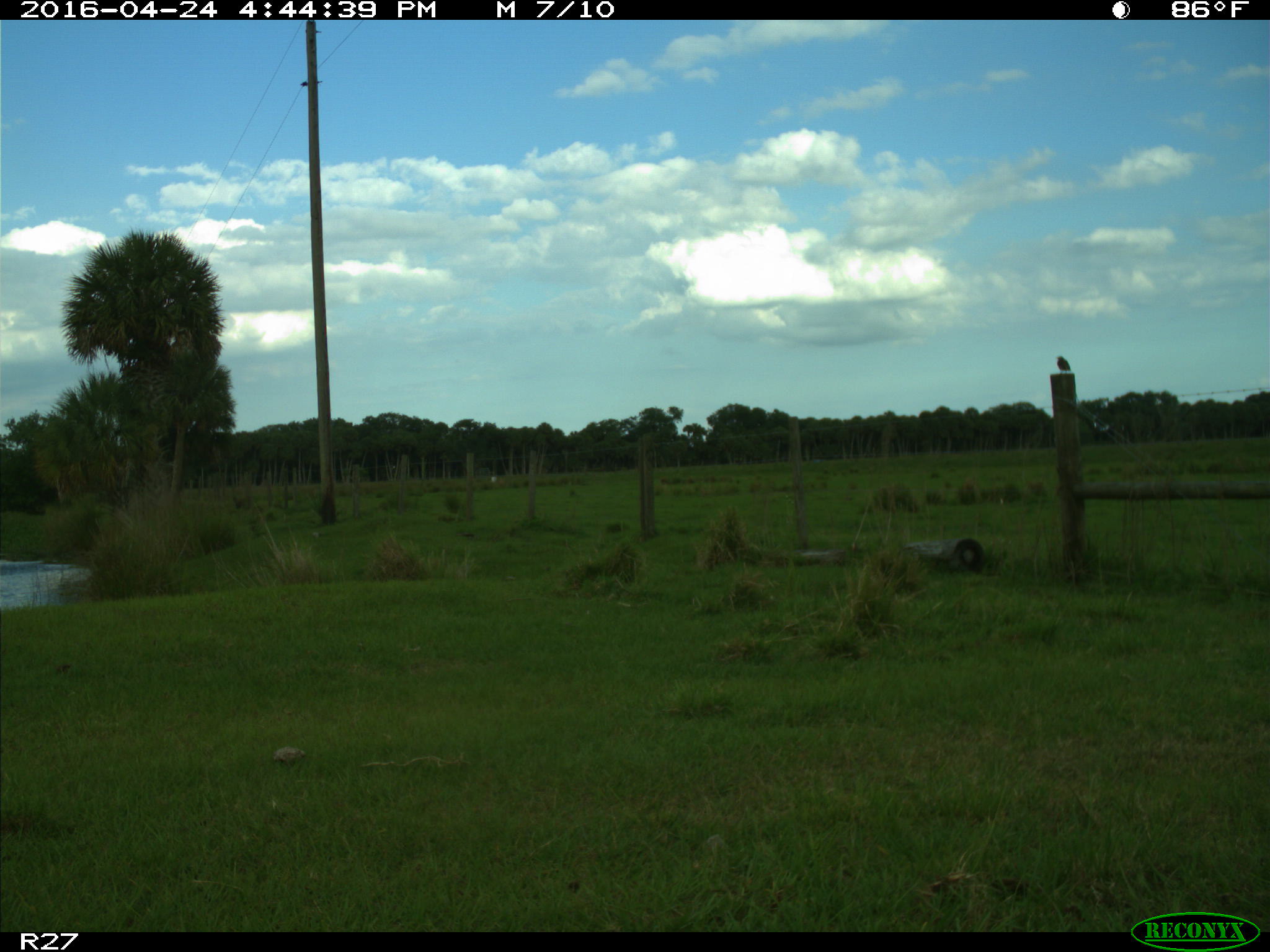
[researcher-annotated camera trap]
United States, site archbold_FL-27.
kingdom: Animalia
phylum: Chordata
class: Aves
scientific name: Aves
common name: birds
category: unidentified bird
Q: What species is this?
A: Unidentified bird (birds) (Aves).